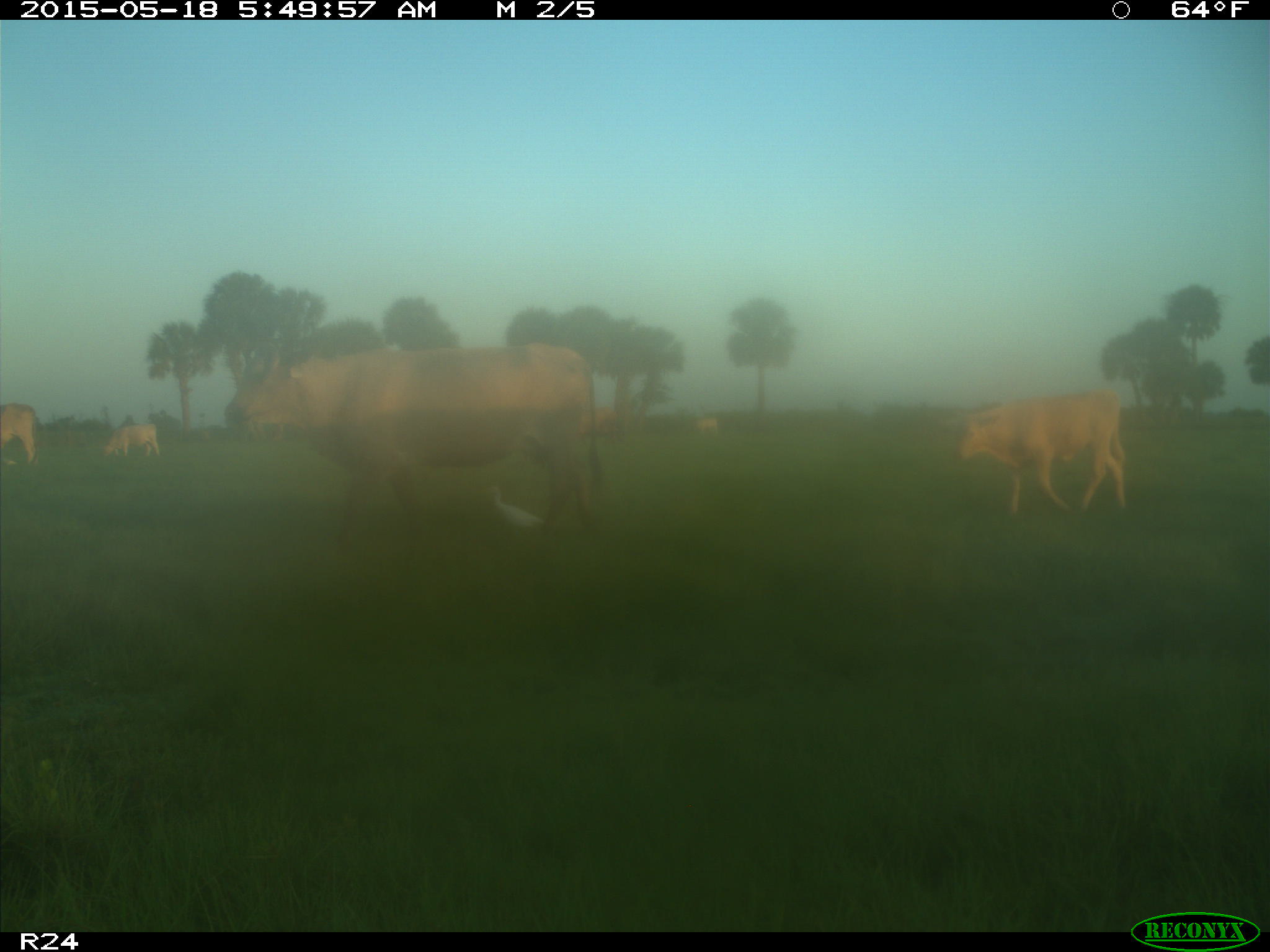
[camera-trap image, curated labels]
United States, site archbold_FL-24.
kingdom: Animalia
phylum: Chordata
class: Mammalia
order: Artiodactyla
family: Bovidae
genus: Bos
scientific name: Bos taurus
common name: domestic cow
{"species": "Bos taurus (domestic cow)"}